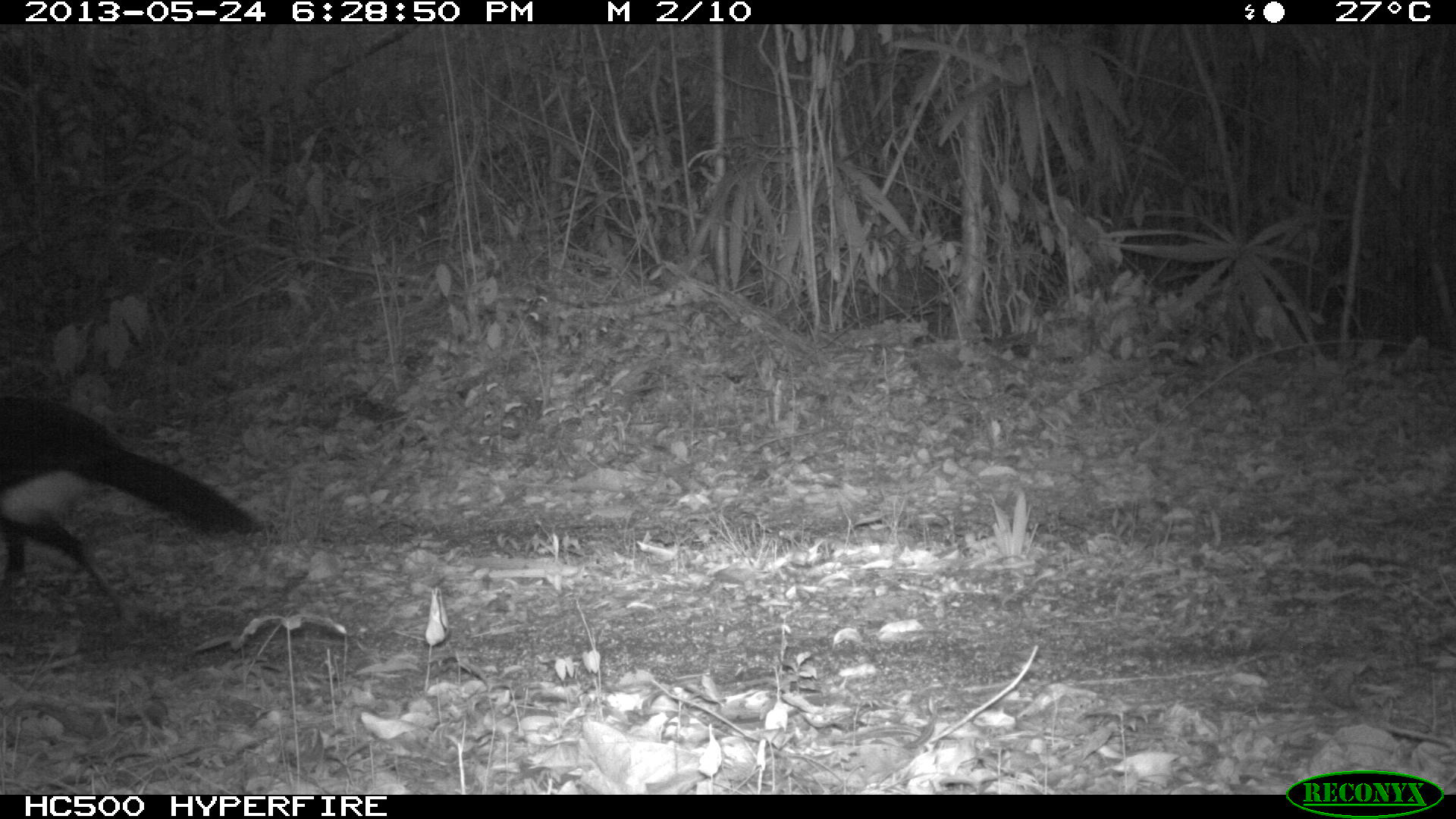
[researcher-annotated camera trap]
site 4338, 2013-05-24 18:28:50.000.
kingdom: Animalia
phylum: Chordata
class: Aves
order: Galliformes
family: Cracidae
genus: Crax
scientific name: Crax rubra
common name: great curassow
Crax rubra (great curassow), count 1, sex male.